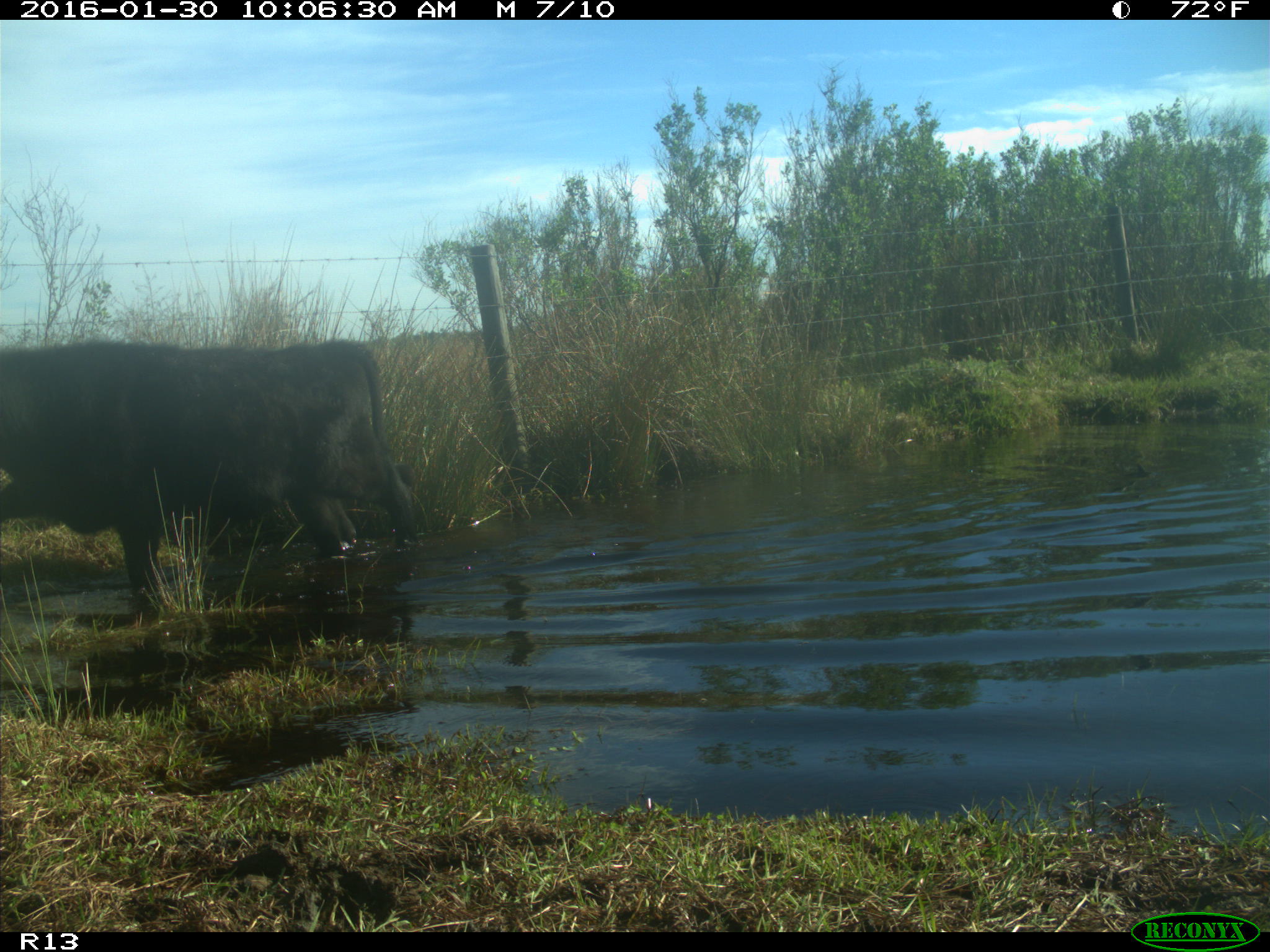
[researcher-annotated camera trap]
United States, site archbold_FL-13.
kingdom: Animalia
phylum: Chordata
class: Mammalia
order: Artiodactyla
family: Bovidae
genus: Bos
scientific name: Bos taurus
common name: domestic cow